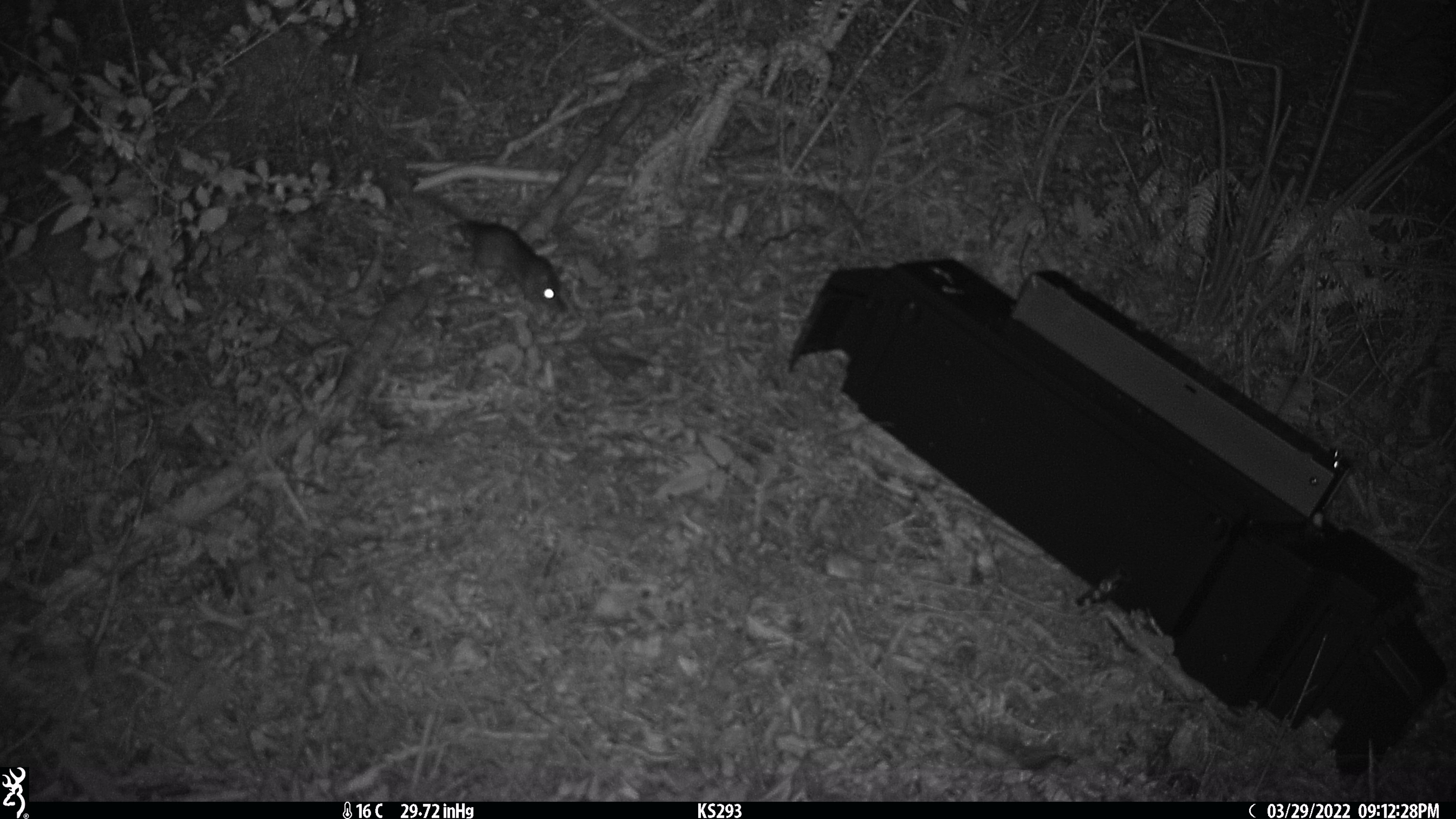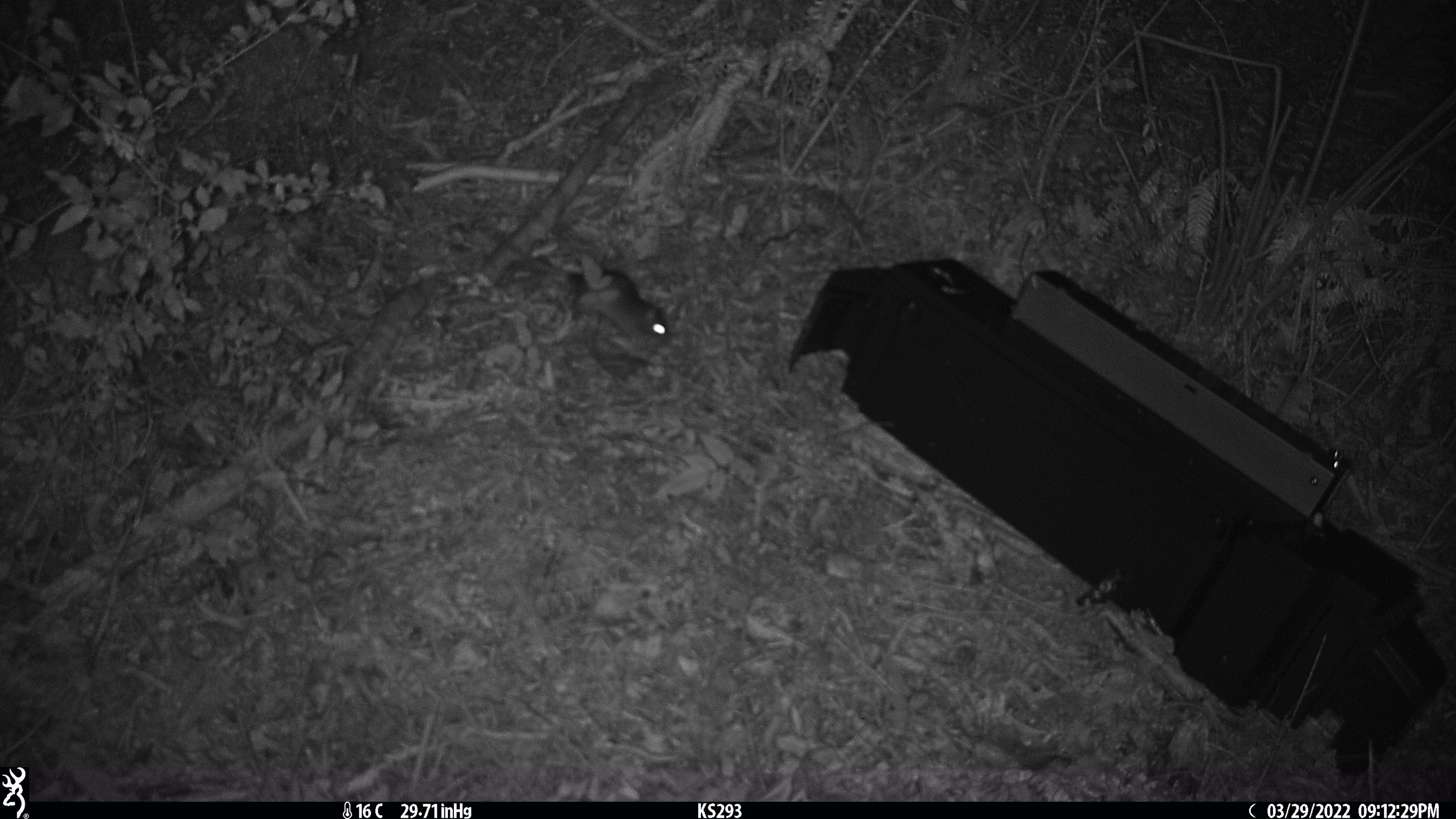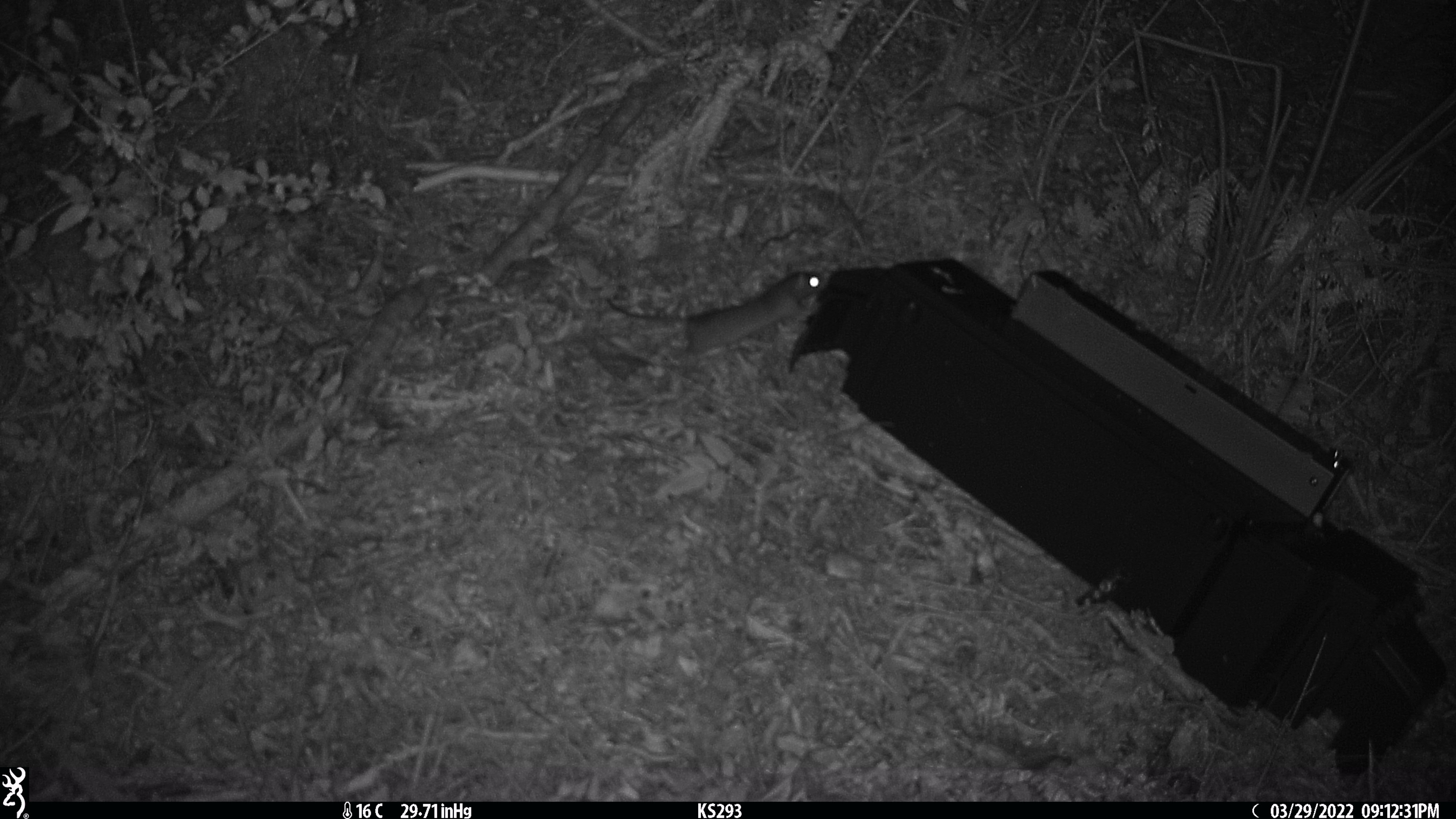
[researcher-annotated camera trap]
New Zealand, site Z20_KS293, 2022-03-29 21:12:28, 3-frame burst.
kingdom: Animalia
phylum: Chordata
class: Mammalia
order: Rodentia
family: Muridae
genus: Rattus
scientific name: Rattus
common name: rat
Rat (Rattus).